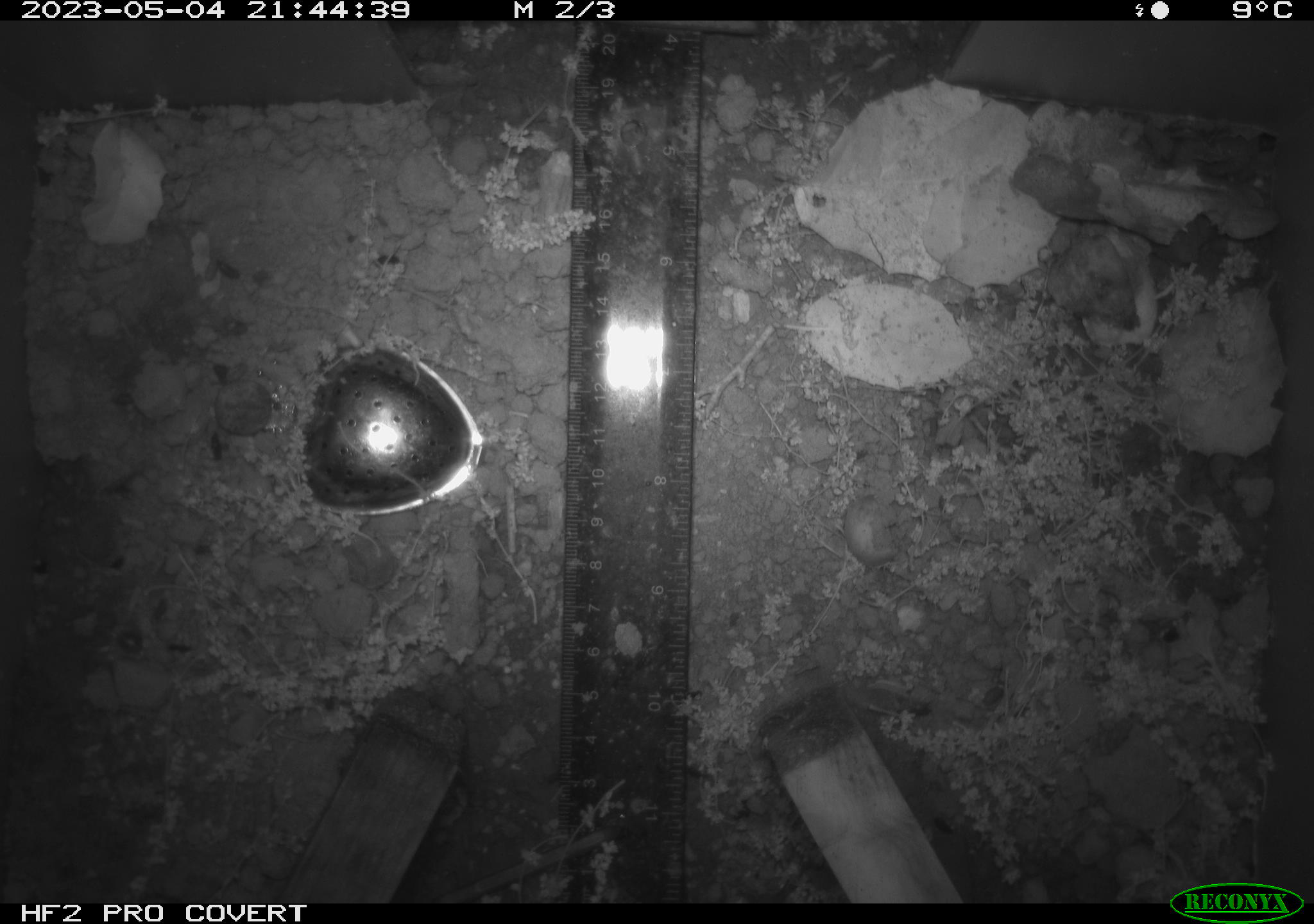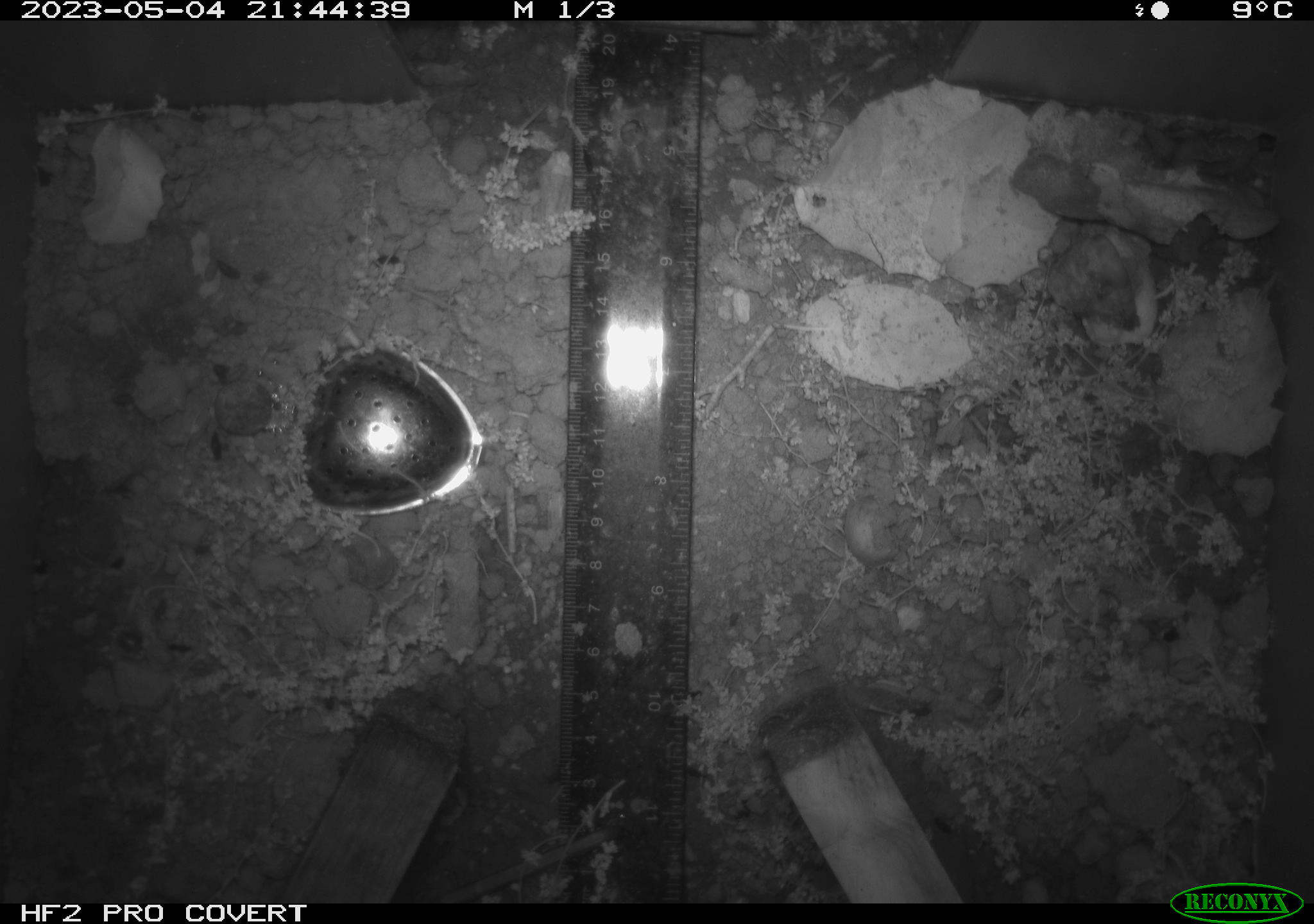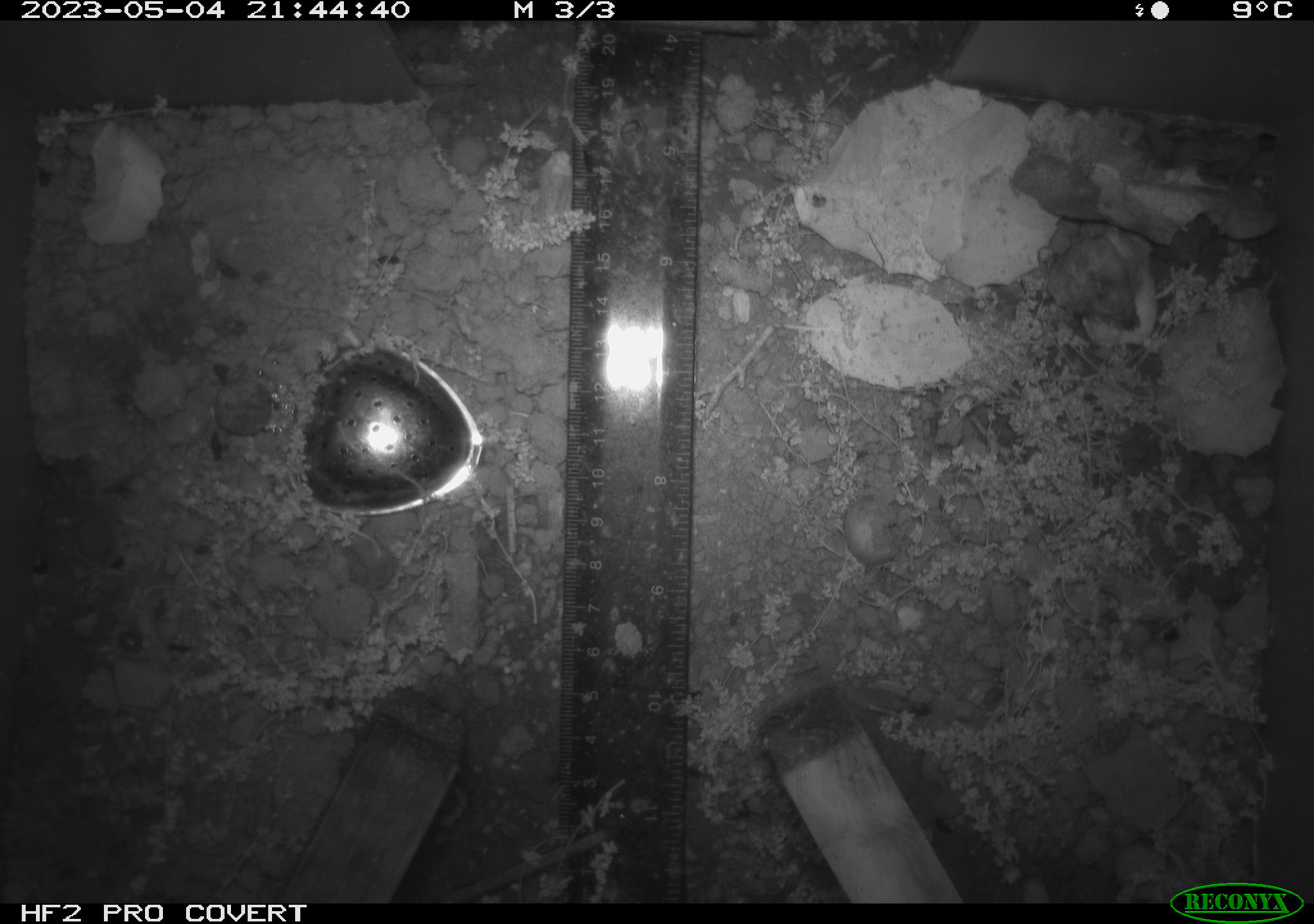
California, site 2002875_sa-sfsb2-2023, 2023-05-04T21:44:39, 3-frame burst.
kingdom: Animalia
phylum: Chordata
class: Mammalia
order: Rodentia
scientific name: Rodentia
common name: mouse species